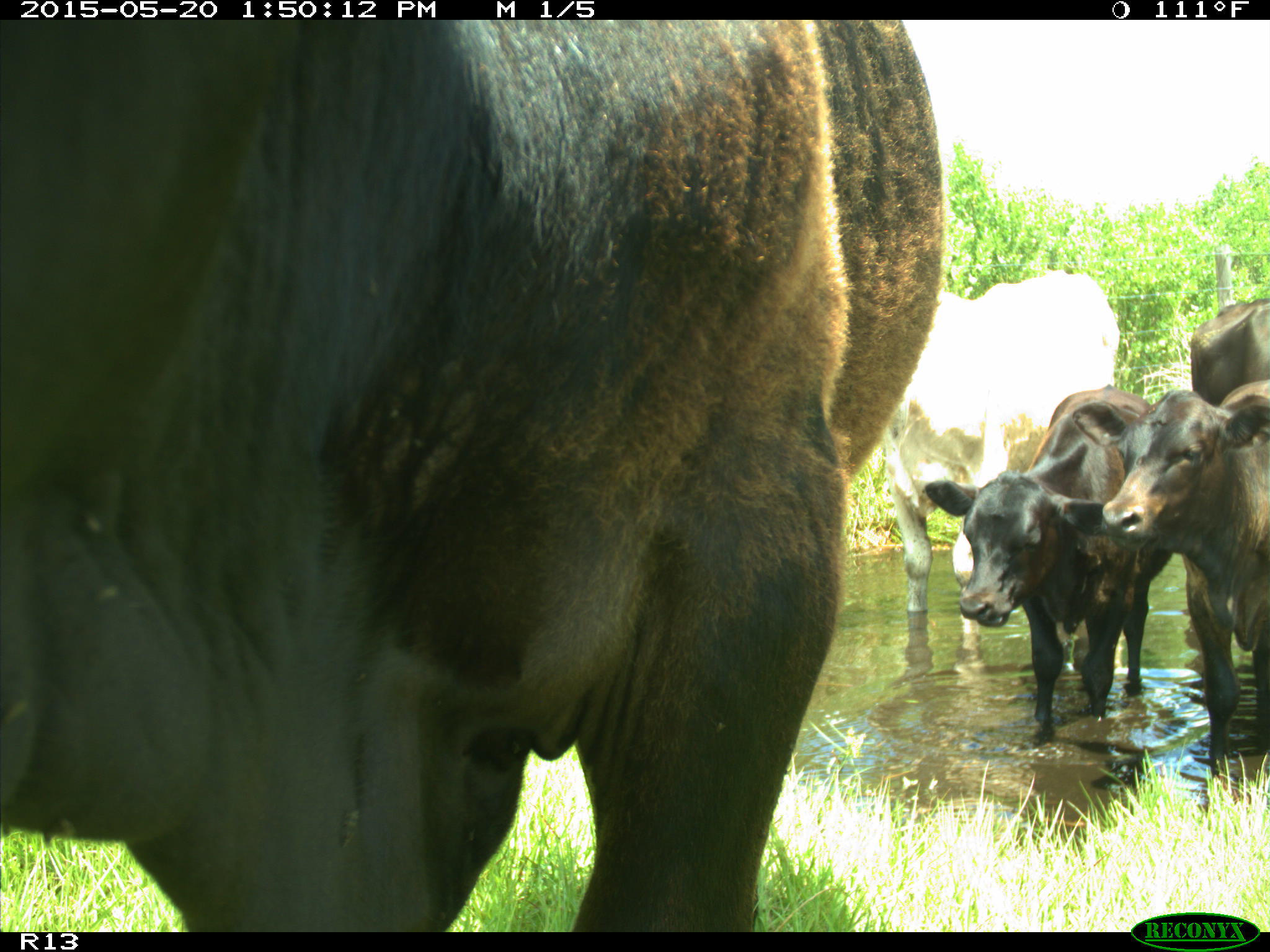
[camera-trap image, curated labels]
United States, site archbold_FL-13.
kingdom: Animalia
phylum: Chordata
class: Mammalia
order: Artiodactyla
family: Bovidae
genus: Bos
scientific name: Bos taurus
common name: domestic cow